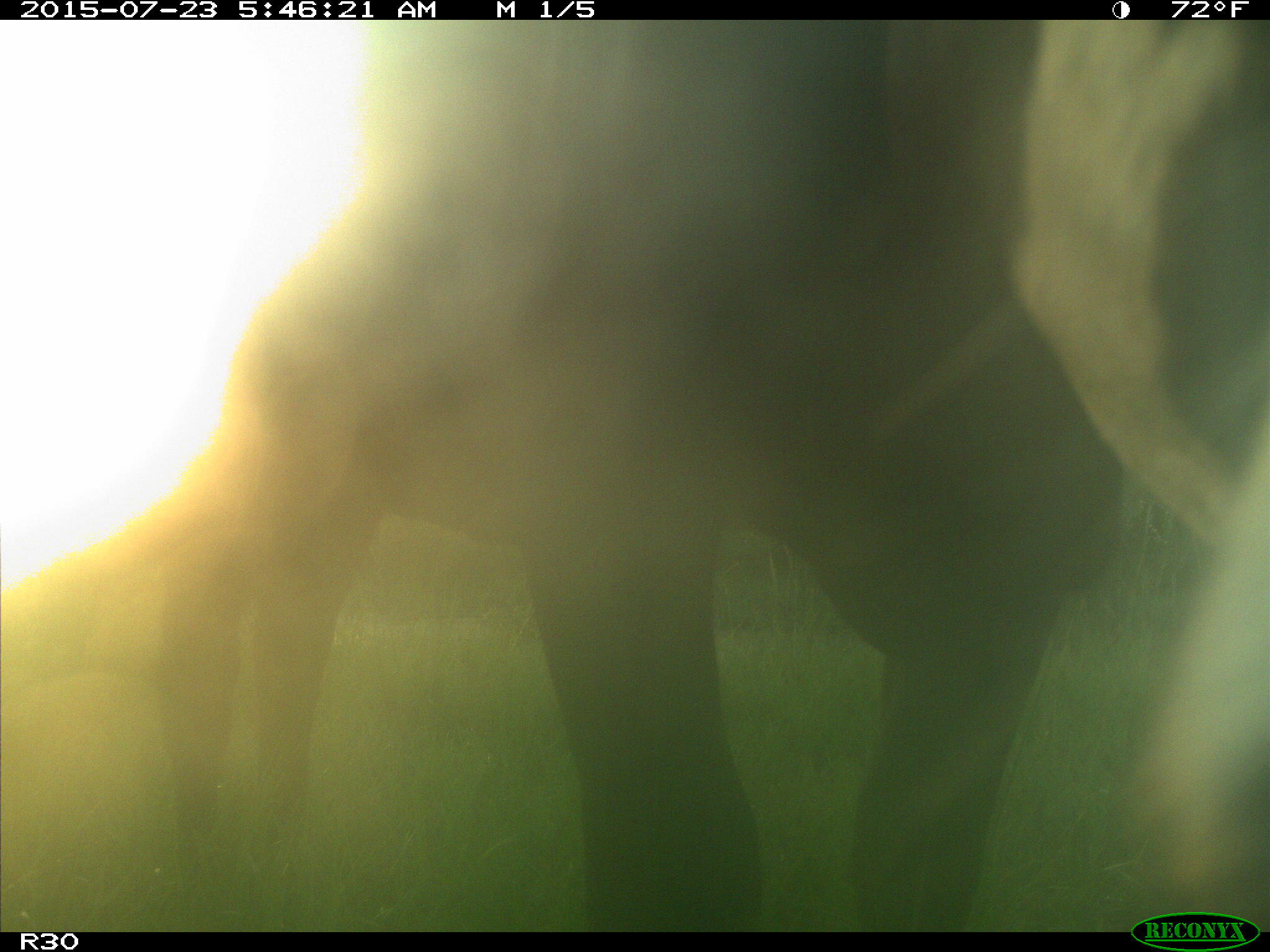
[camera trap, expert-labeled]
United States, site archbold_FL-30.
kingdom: Animalia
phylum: Chordata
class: Mammalia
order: Artiodactyla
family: Bovidae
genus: Bos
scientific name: Bos taurus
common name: domestic cow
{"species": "Bos taurus (domestic cow)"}